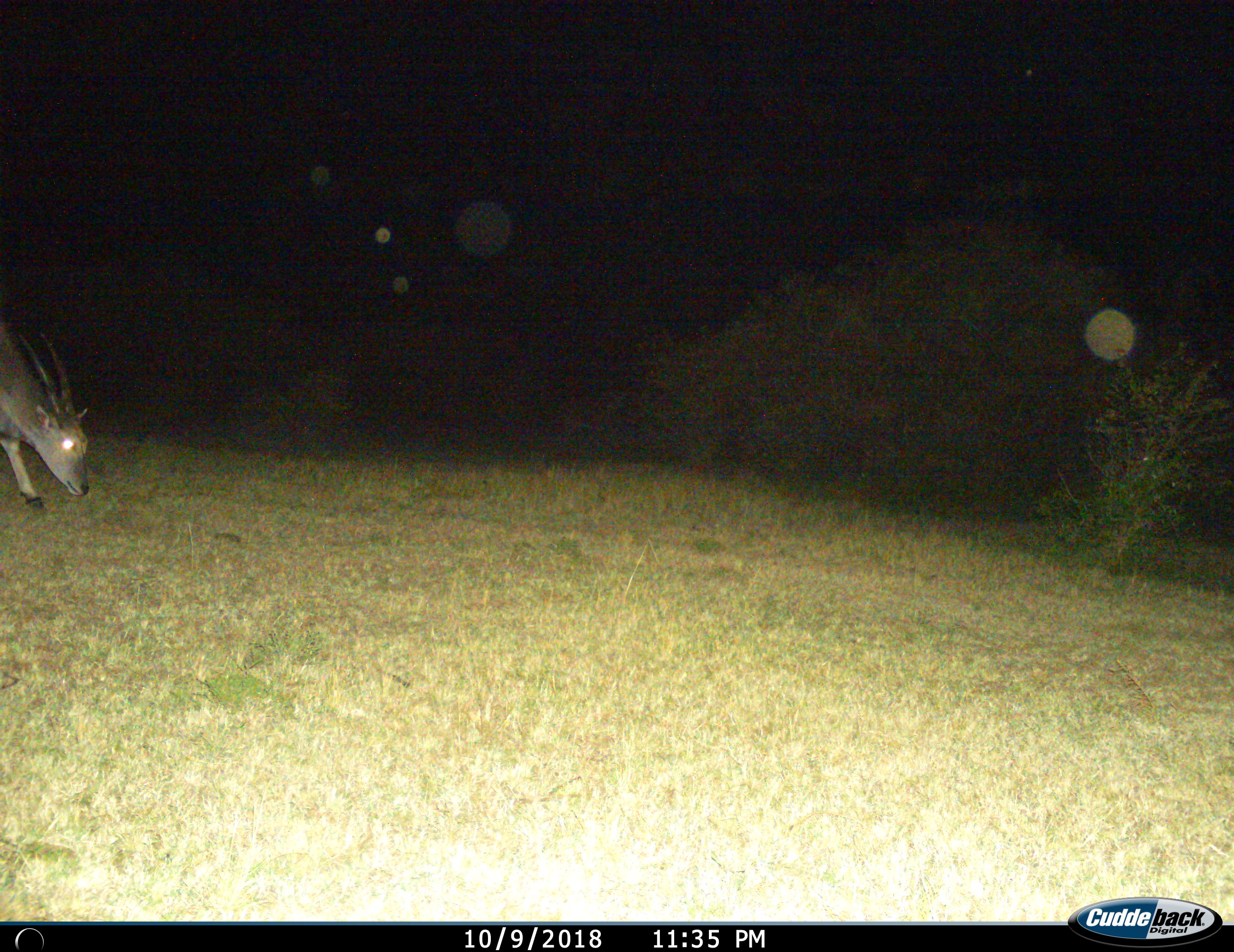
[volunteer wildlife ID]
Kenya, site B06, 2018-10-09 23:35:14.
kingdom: Animalia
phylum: Chordata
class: Mammalia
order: Artiodactyla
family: Bovidae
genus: Tragelaphus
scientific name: Tragelaphus oryx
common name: eland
Eland (Tragelaphus oryx), count 1. Behavior (volunteer vote fractions): standing 17%, resting 0%, moving 50%, interacting 0%. Young present (vote fraction): 0%. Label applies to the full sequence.